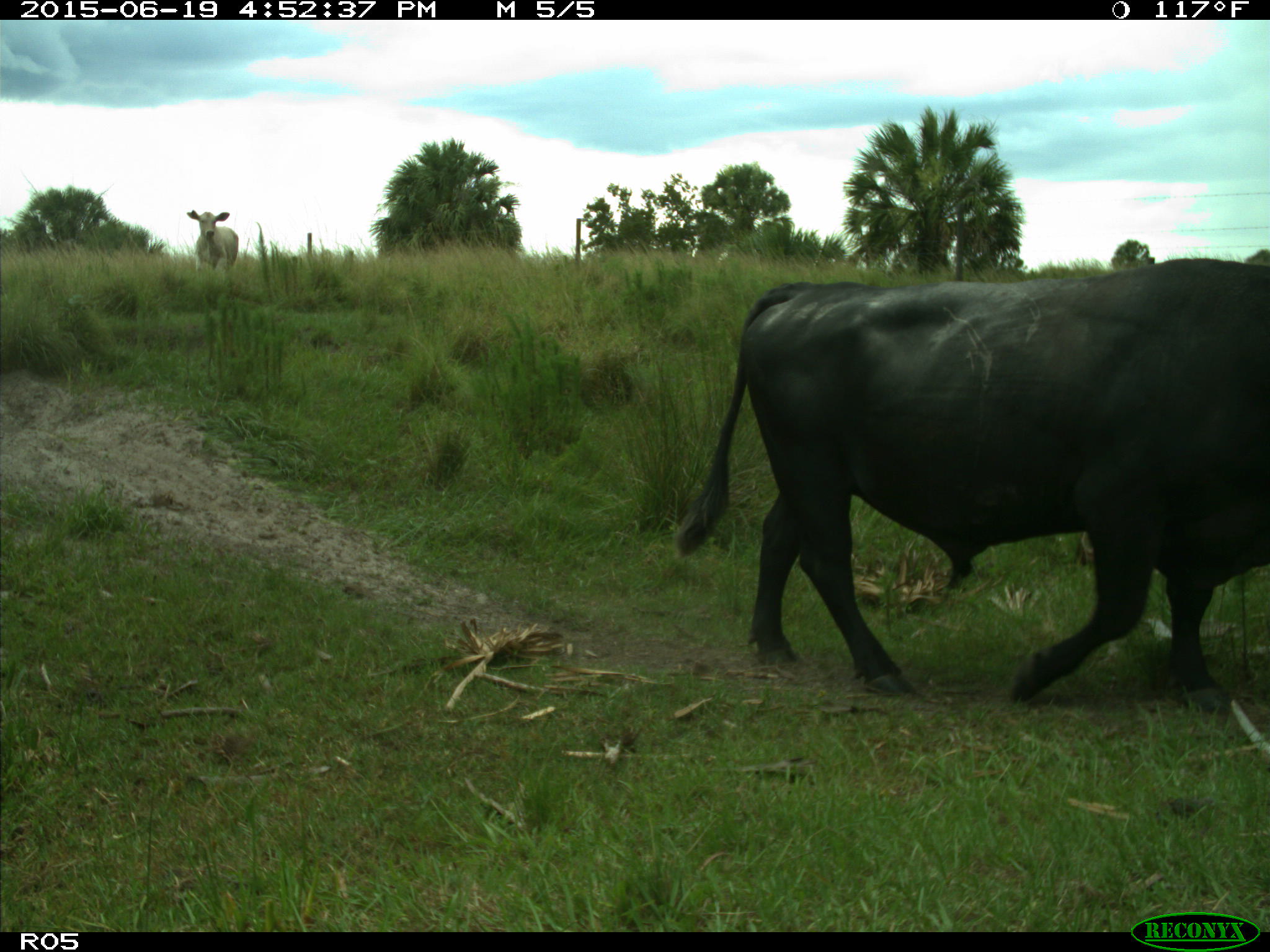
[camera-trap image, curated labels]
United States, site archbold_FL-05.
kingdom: Animalia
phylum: Chordata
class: Mammalia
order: Artiodactyla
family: Bovidae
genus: Bos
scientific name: Bos taurus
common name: domestic cow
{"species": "Bos taurus (domestic cow)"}